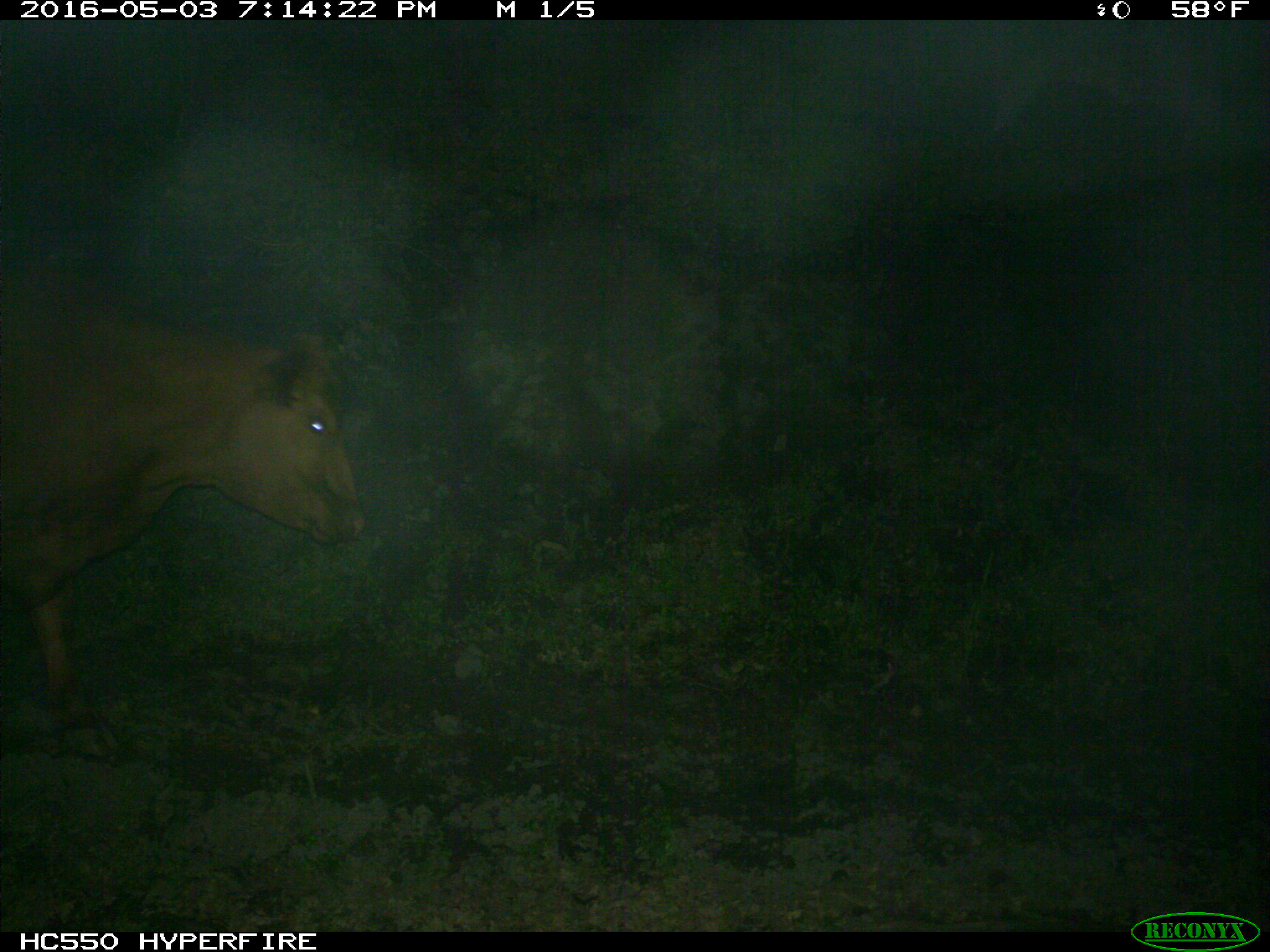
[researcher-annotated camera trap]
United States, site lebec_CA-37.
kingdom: Animalia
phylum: Chordata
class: Mammalia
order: Artiodactyla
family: Bovidae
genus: Bos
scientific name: Bos taurus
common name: domestic cow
Bos taurus (domestic cow).